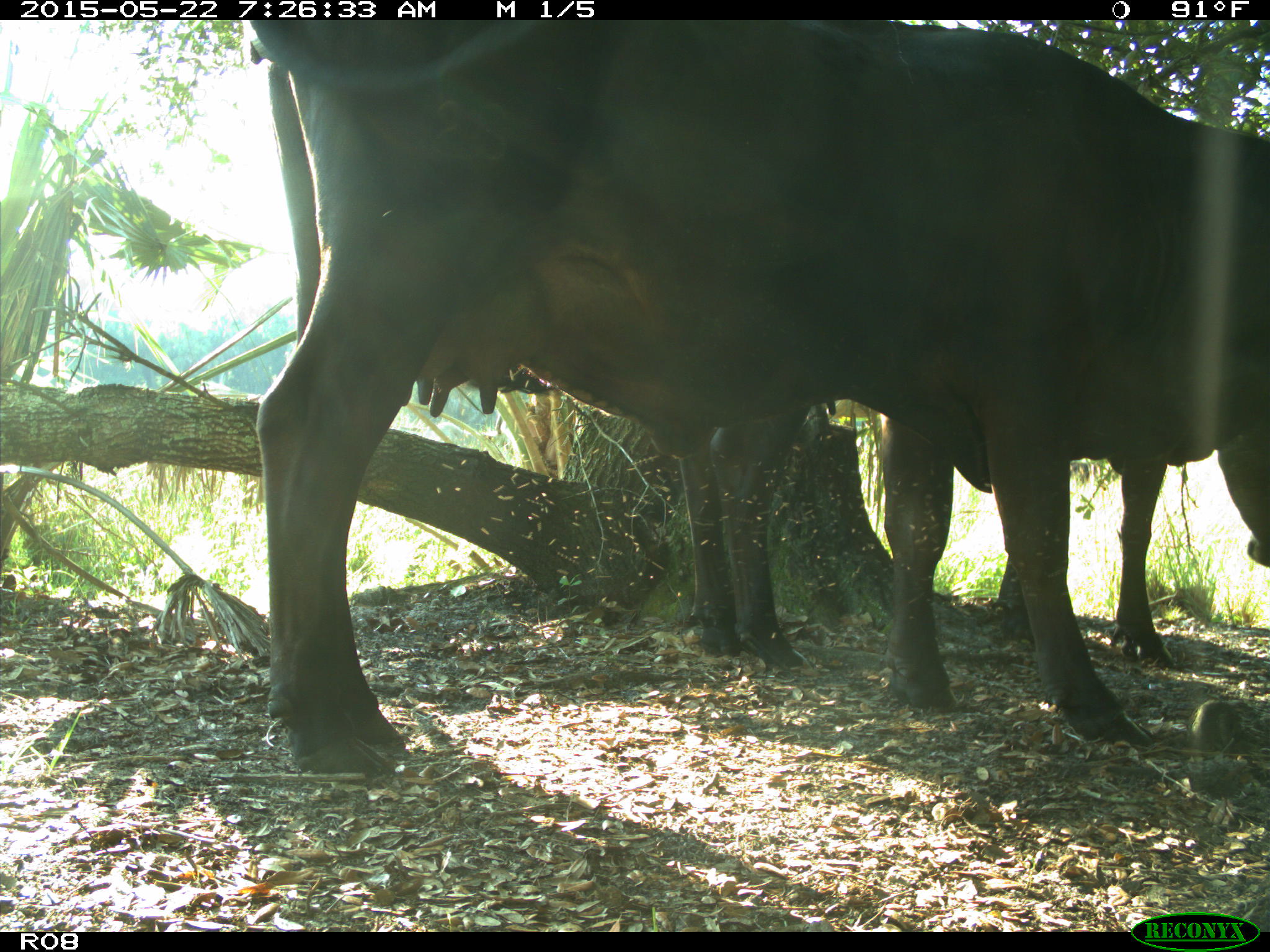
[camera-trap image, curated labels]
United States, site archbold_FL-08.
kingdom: Animalia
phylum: Chordata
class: Mammalia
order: Artiodactyla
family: Bovidae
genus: Bos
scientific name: Bos taurus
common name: domestic cow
Bos taurus (domestic cow).